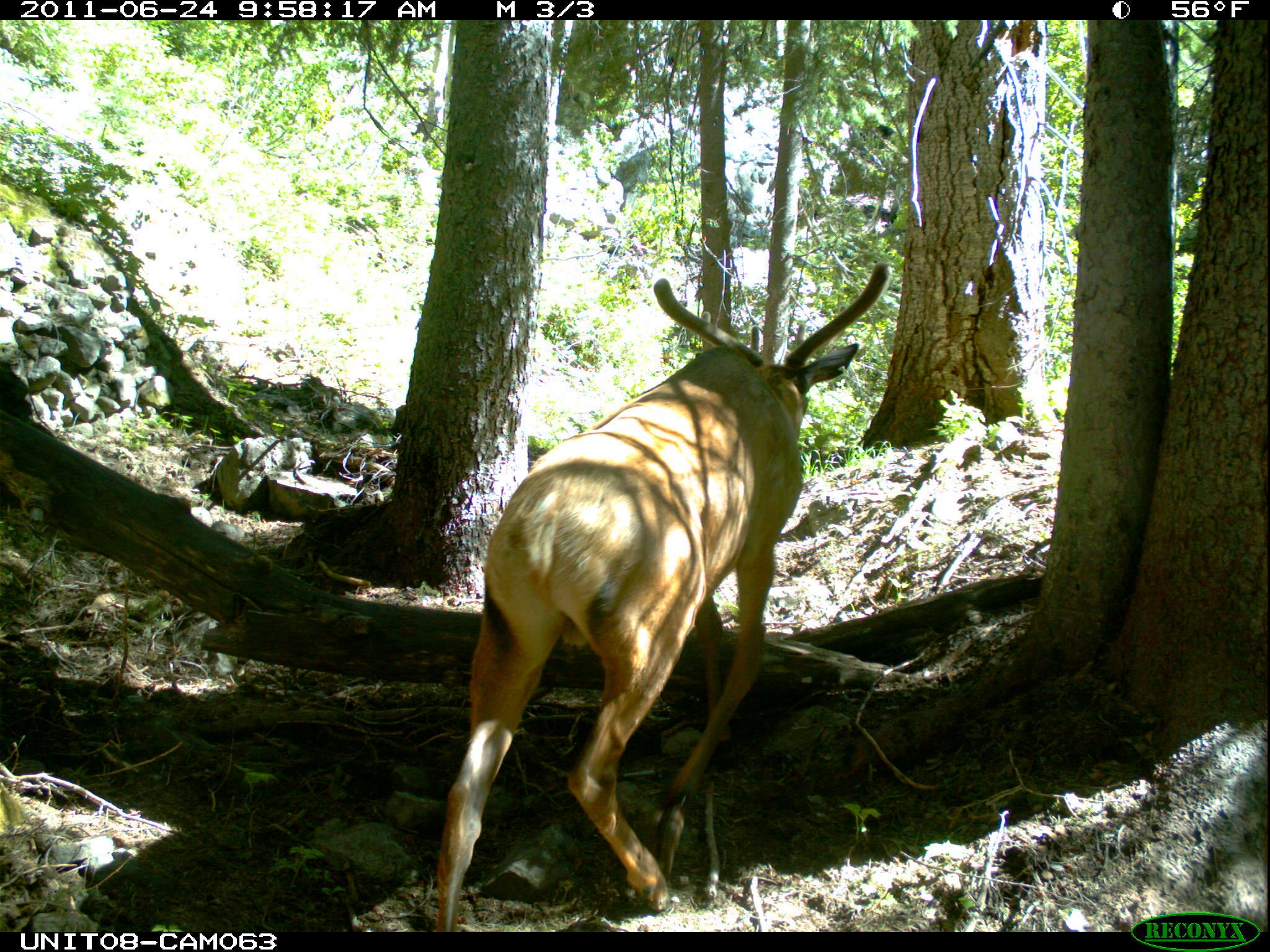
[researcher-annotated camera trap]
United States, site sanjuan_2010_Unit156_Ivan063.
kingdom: Animalia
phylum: Chordata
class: Mammalia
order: Artiodactyla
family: Cervidae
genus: Cervus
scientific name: Cervus elaphus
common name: red deer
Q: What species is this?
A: Cervus elaphus (red deer).